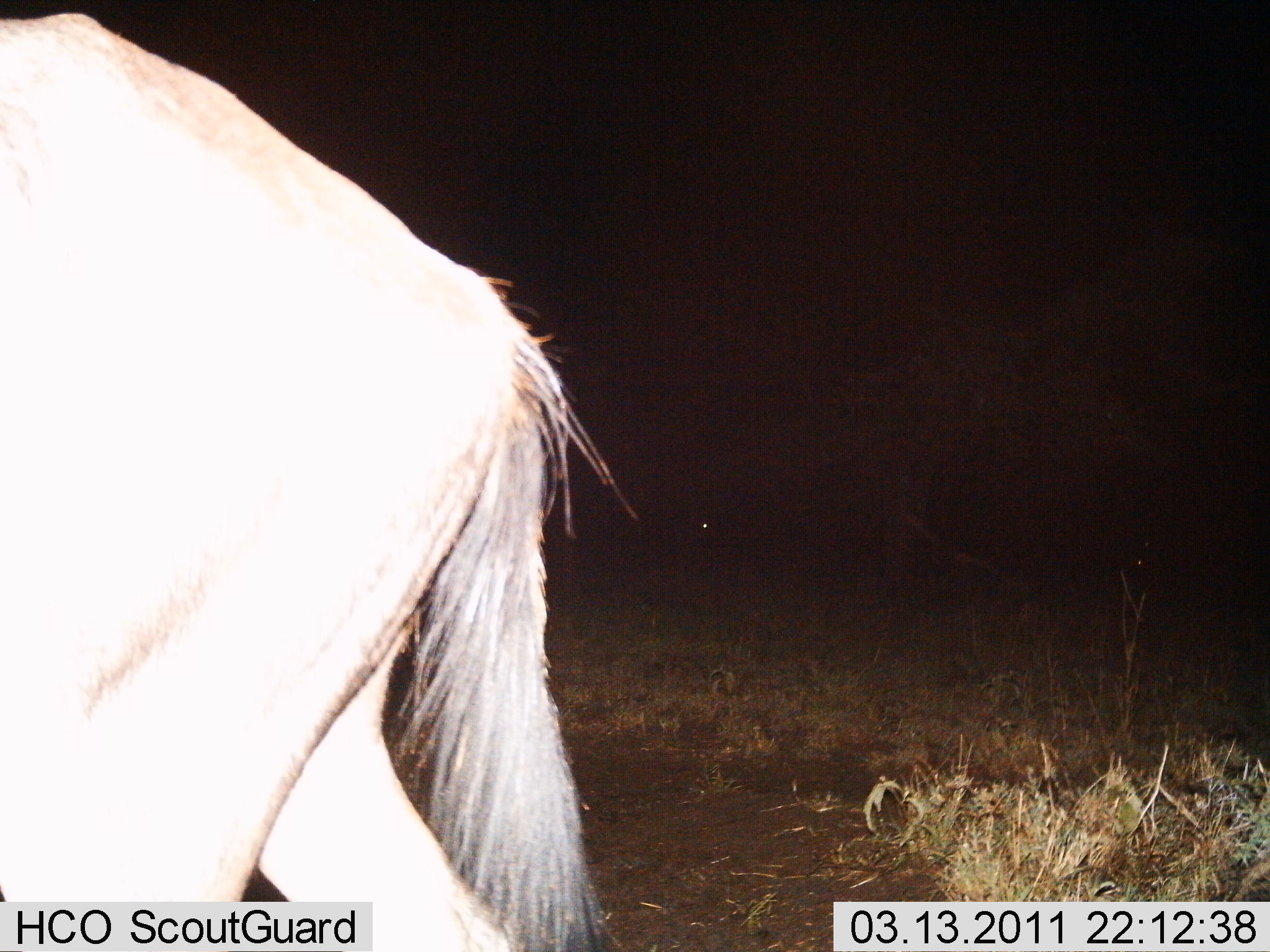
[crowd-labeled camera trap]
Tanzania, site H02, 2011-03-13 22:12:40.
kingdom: Animalia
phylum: Chordata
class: Mammalia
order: Artiodactyla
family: Bovidae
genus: Connochaetes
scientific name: Connochaetes taurinus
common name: blue wildebeest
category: wildebeest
Wildebeest (blue wildebeest) (Connochaetes taurinus), count 1. Behavior (volunteer vote fractions): standing 60%, resting 0%, moving 40%, interacting 0%. Young present (vote fraction): 0%. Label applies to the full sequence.